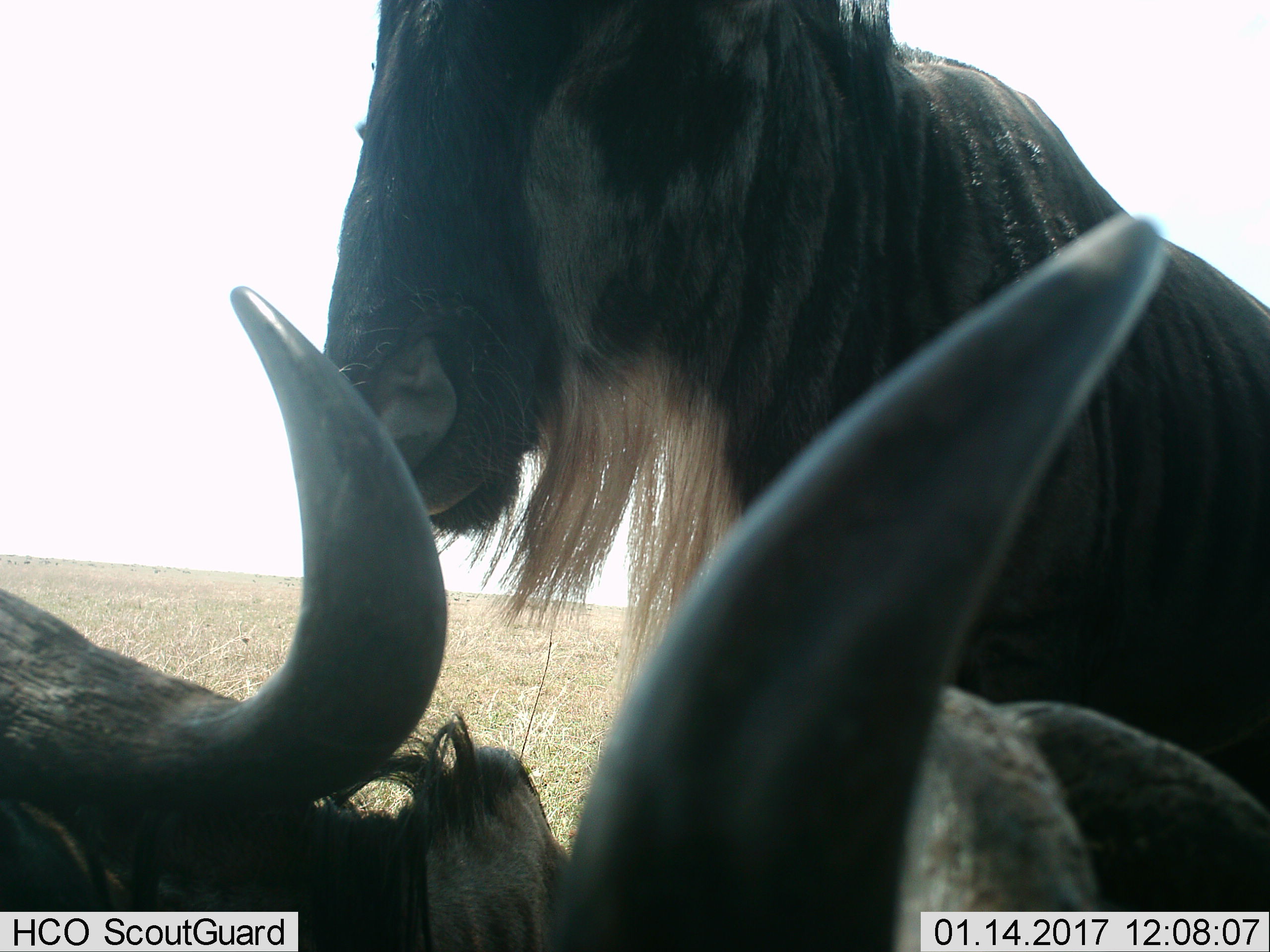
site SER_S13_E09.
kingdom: Animalia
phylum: Chordata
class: Mammalia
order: Artiodactyla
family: Bovidae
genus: Connochaetes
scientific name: Connochaetes taurinus taurinus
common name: blue wildebeest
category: wildebeestblue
Wildebeestblue (blue wildebeest) (Connochaetes taurinus taurinus), count 3. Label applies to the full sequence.